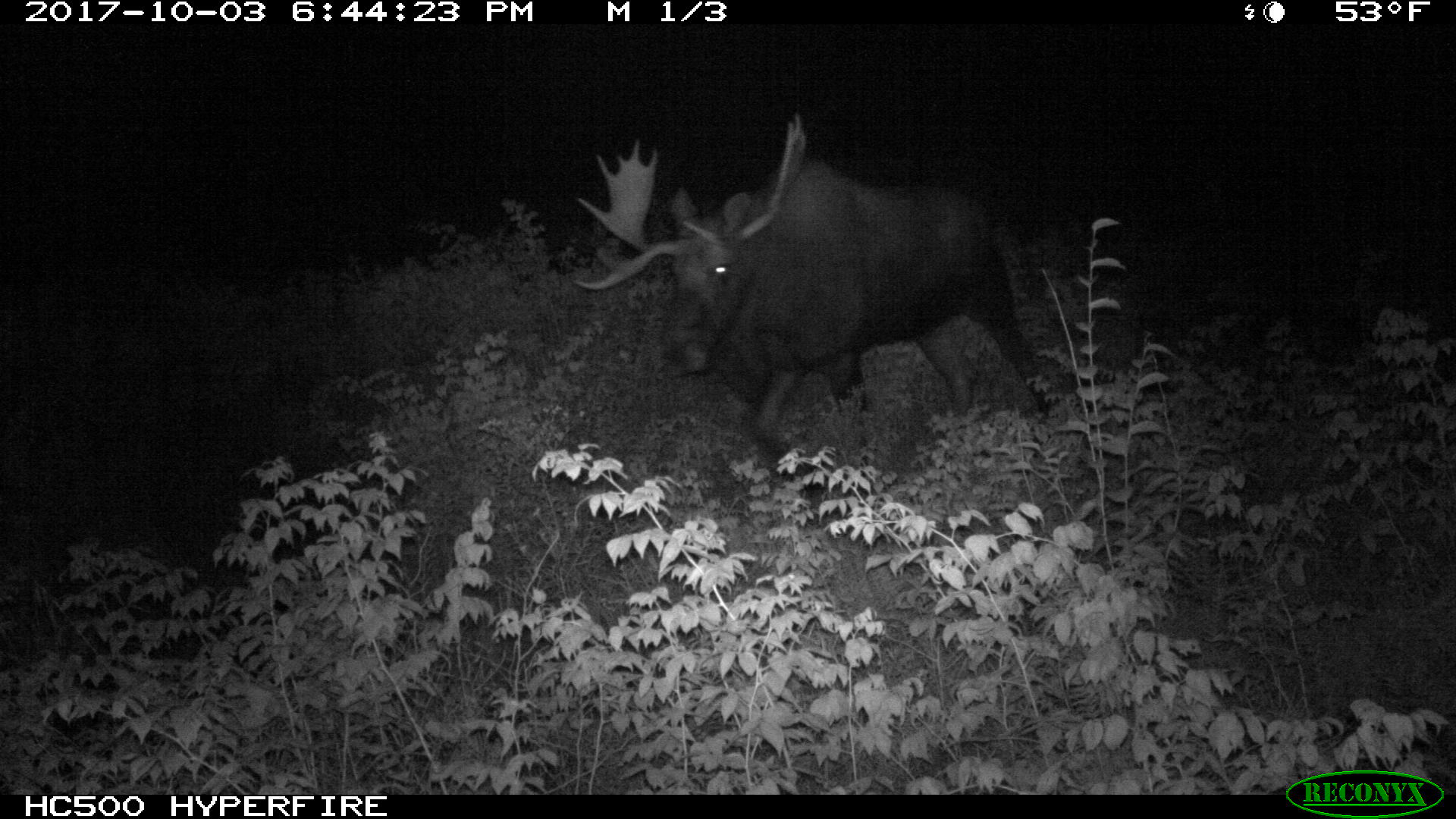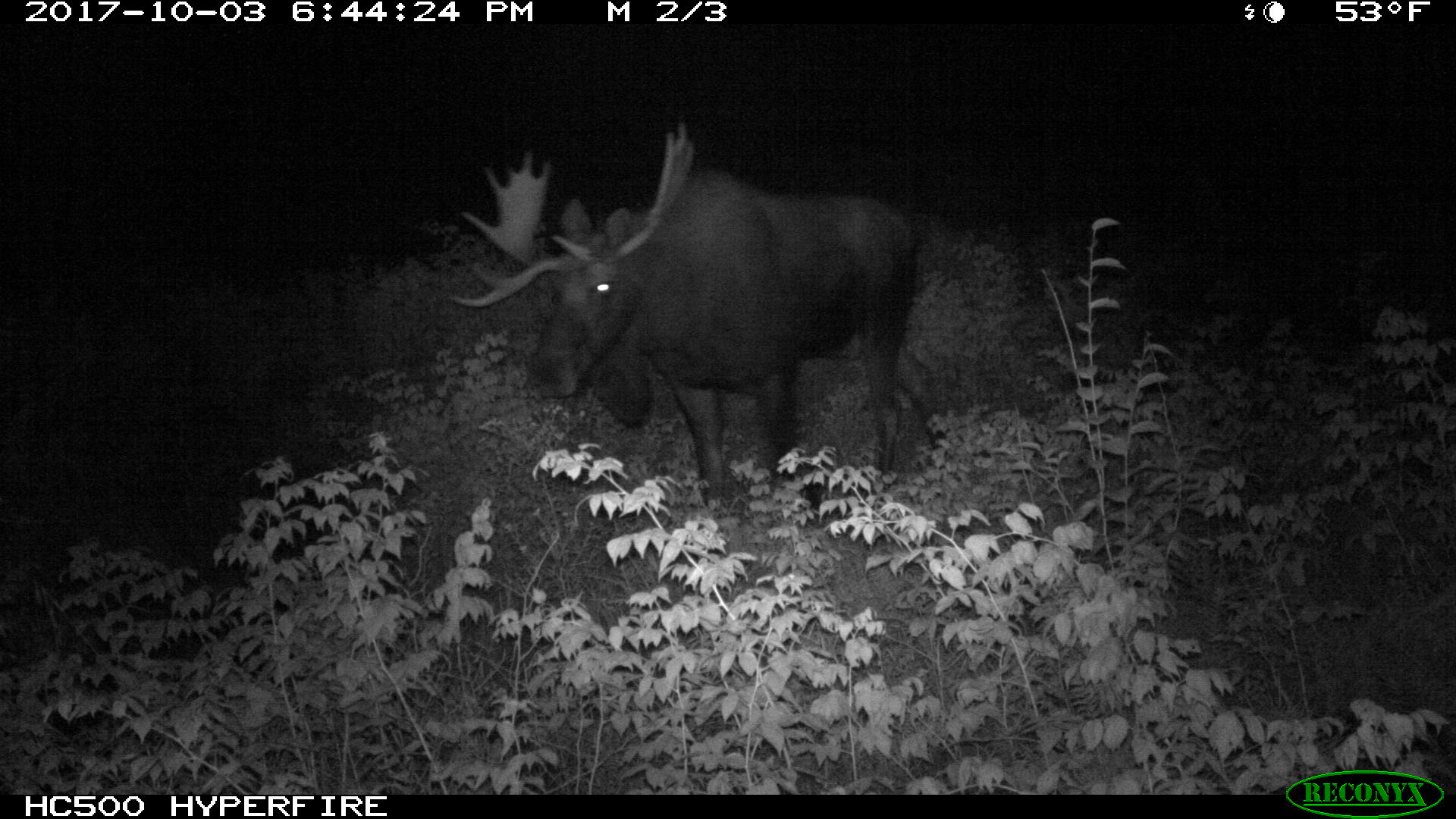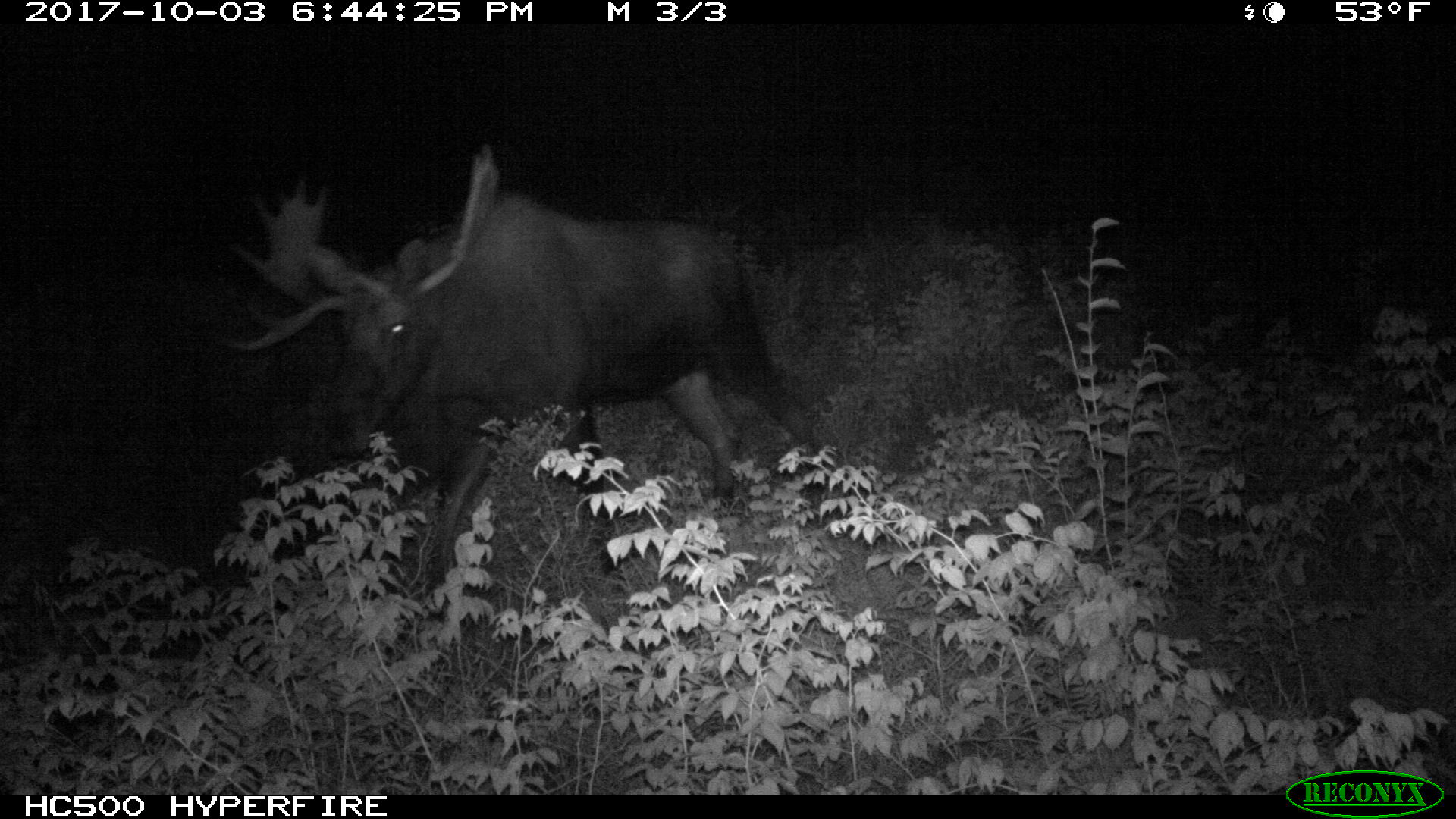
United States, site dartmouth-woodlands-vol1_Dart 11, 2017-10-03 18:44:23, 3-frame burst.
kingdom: Animalia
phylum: Chordata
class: Mammalia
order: Artiodactyla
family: Cervidae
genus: Alces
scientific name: Alces alces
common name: moose